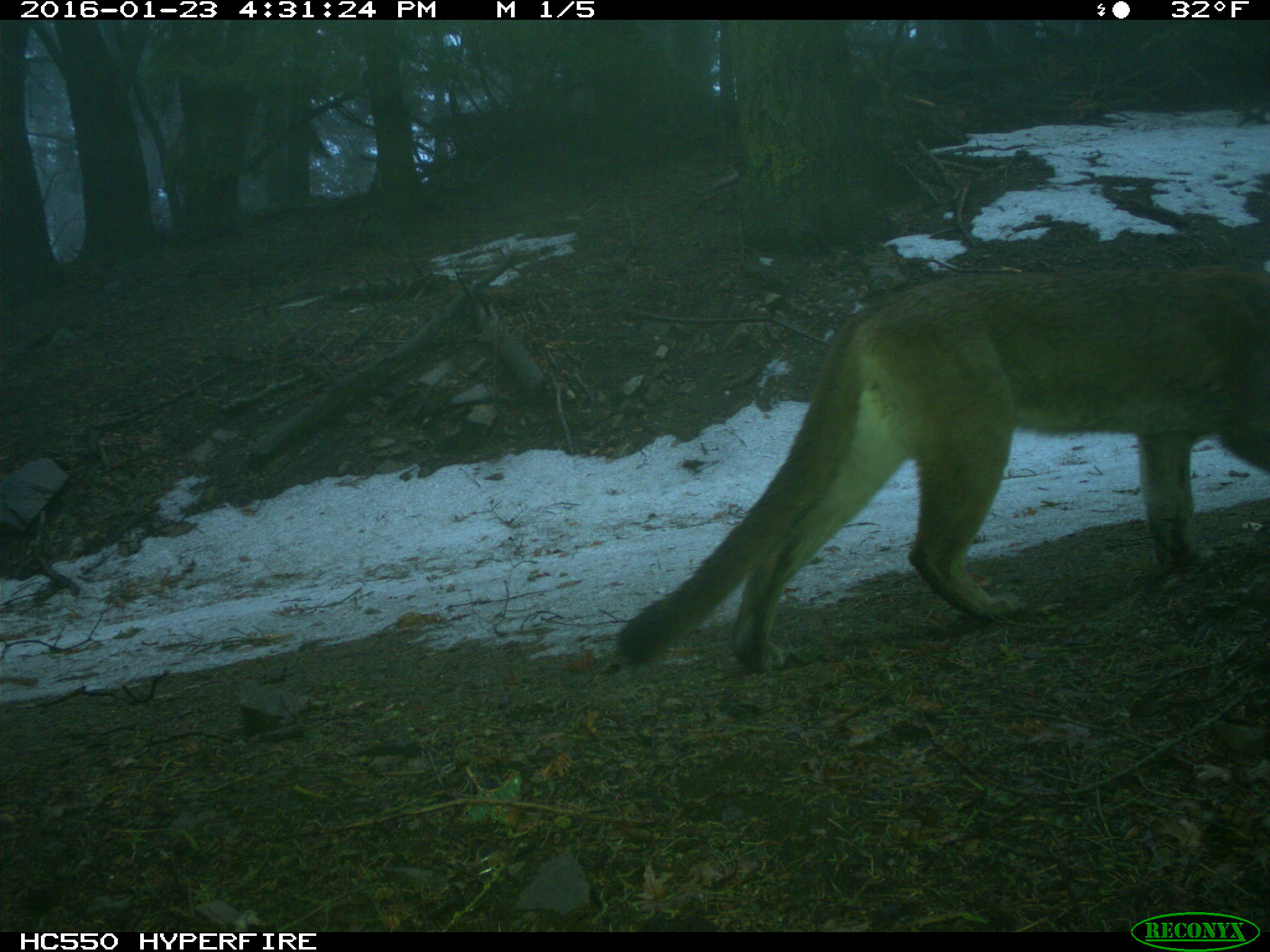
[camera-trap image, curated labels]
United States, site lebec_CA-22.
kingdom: Animalia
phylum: Chordata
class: Mammalia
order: Carnivora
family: Felidae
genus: Puma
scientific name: Puma concolor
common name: mountain lion